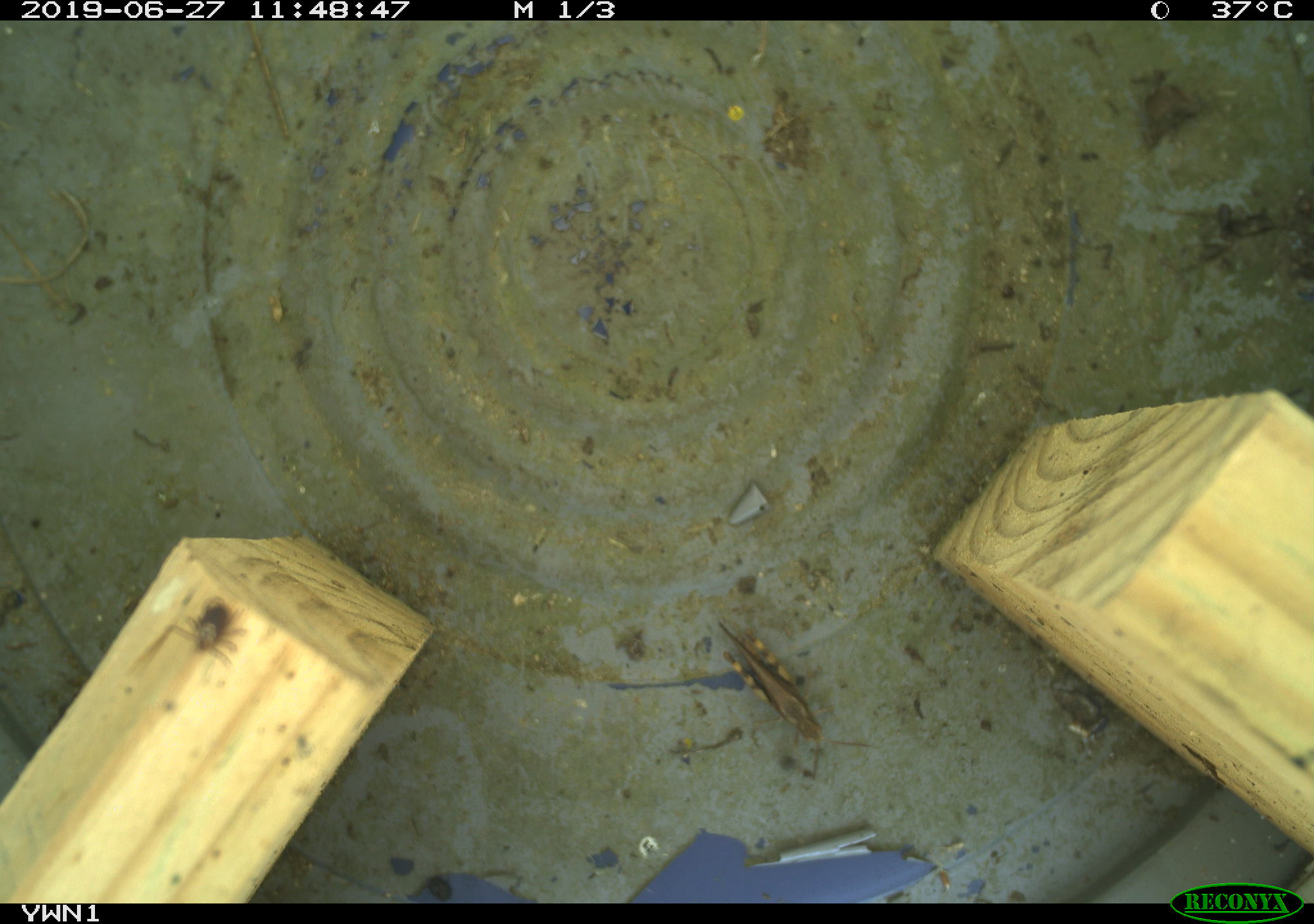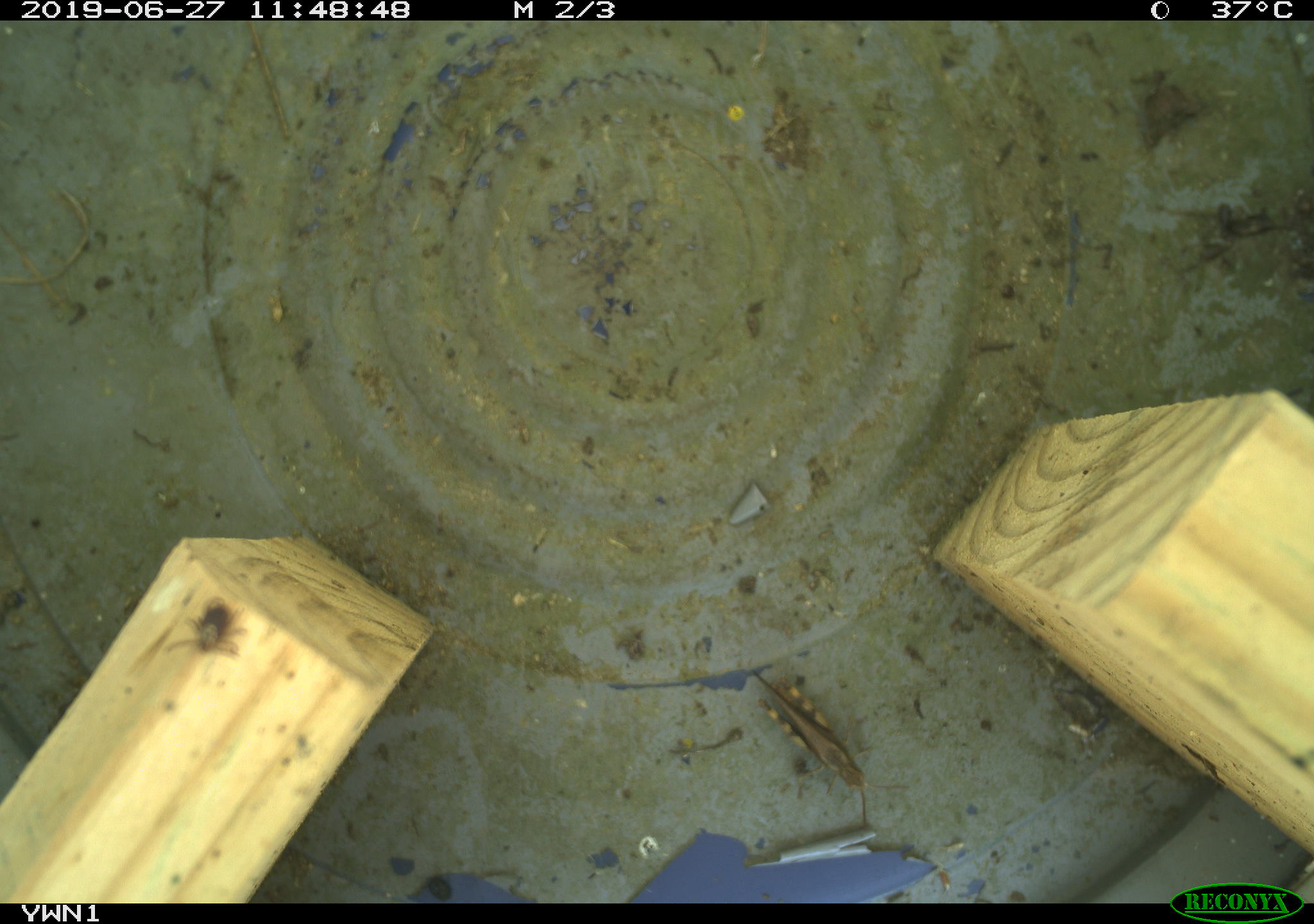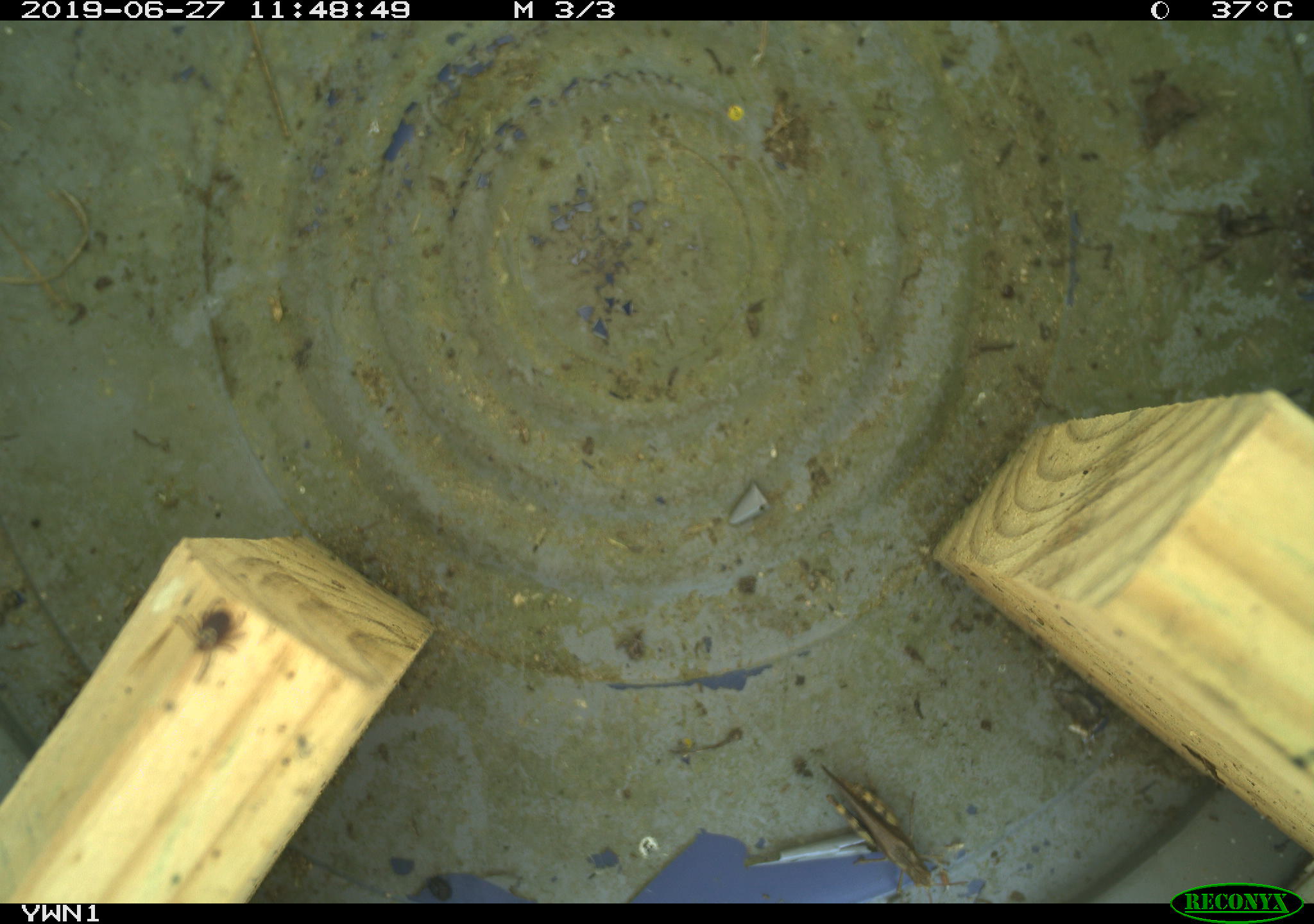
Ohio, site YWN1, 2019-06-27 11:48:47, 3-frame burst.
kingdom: Animalia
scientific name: Animalia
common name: animal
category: invertebrate